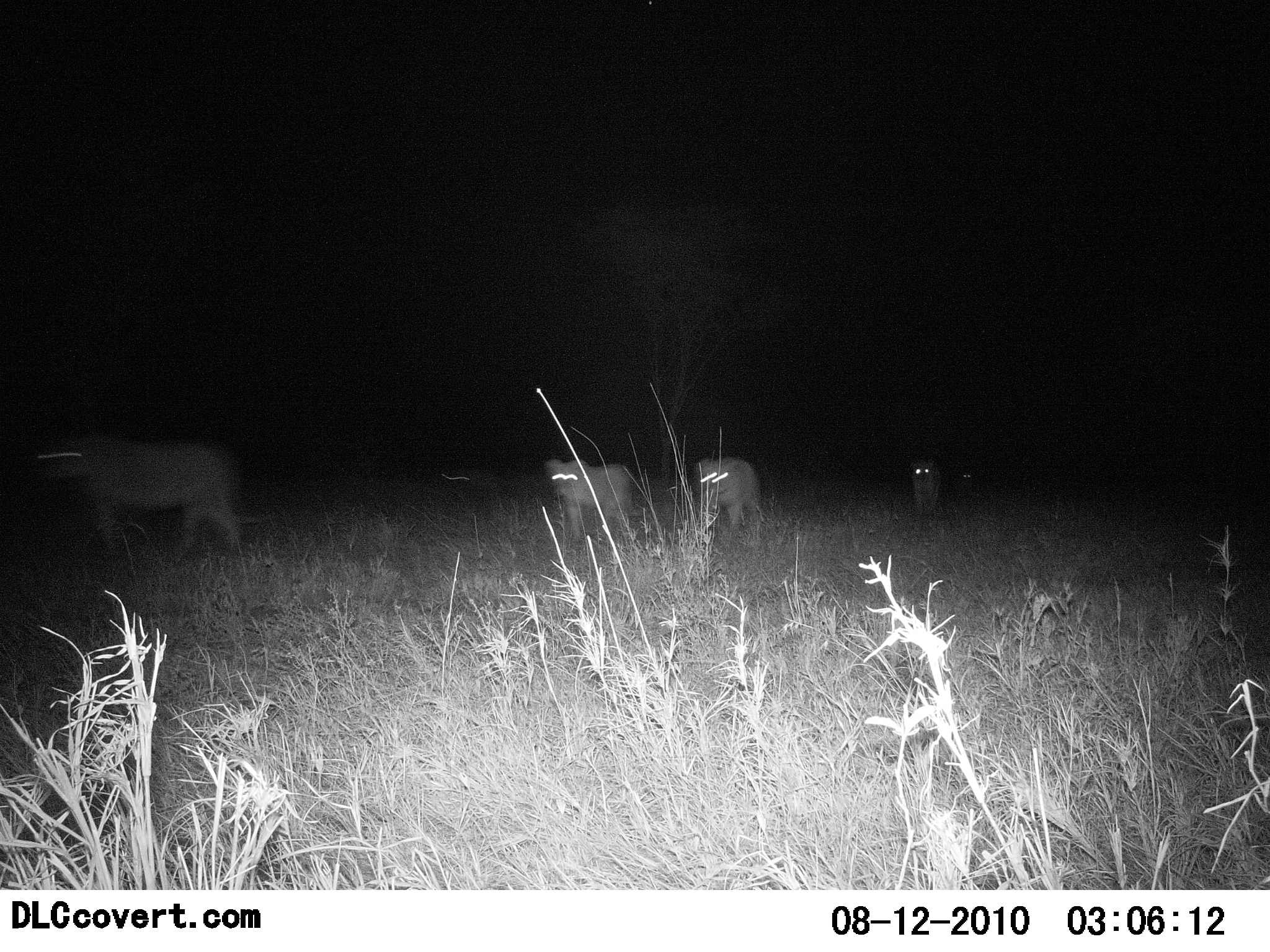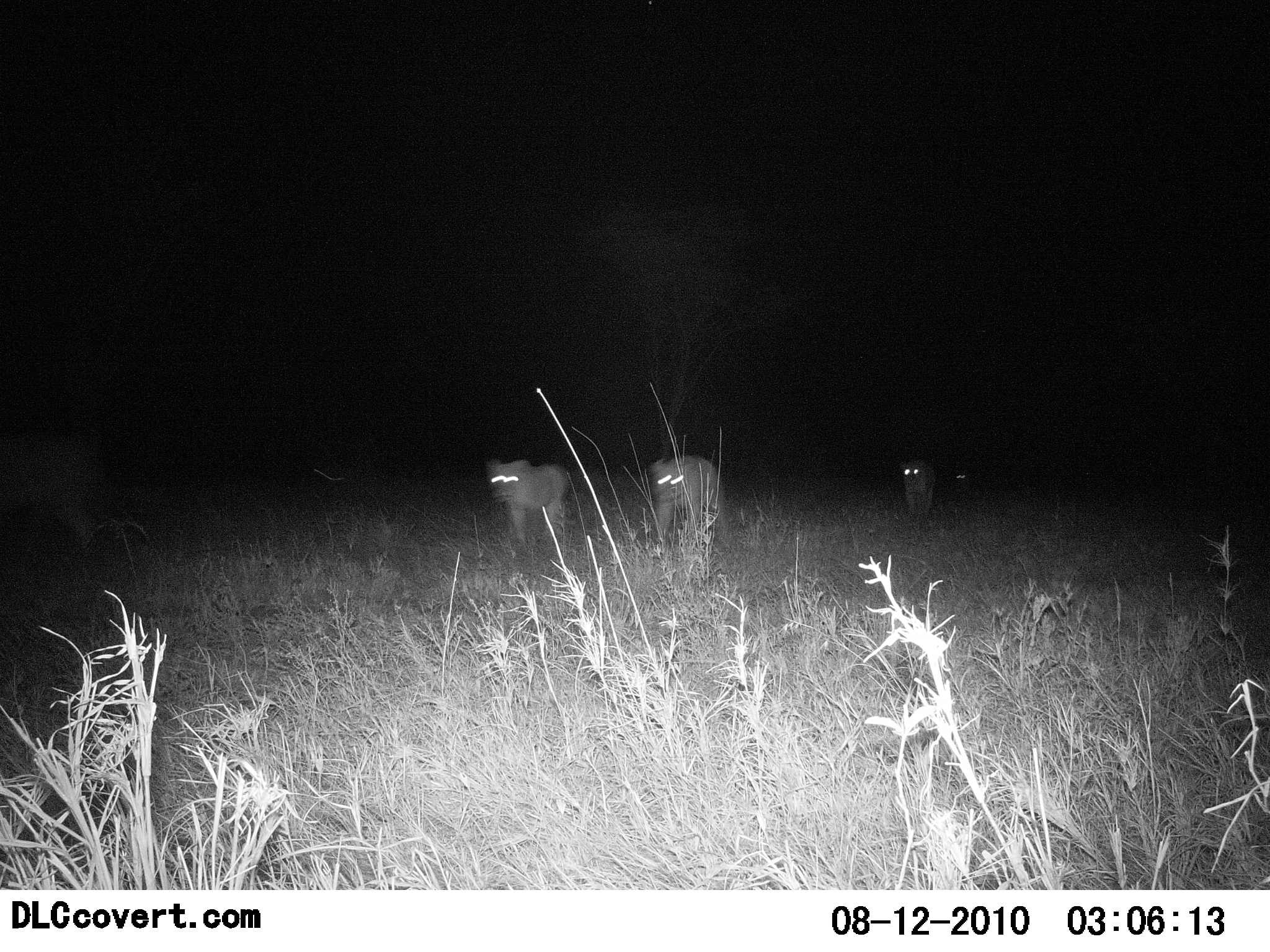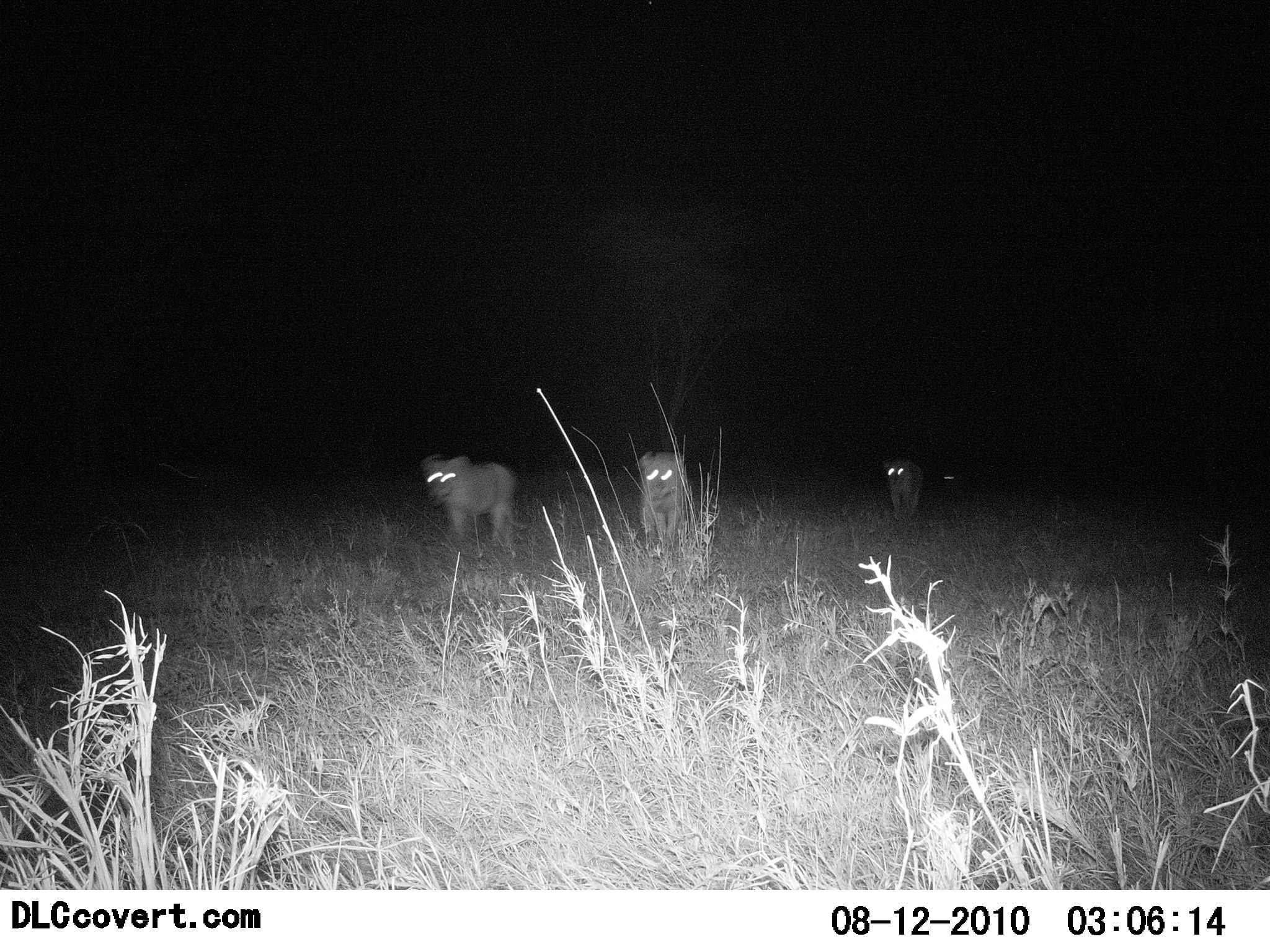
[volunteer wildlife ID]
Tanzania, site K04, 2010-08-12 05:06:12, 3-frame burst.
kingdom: Animalia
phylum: Chordata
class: Mammalia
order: Carnivora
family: Felidae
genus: Panthera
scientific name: Panthera leo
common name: lion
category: lionfemale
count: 5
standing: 0%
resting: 0%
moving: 100%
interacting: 0%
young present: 8%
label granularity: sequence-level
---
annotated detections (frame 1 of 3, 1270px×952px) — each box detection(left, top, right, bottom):
animal: detection(39, 434, 269, 558); detection(546, 457, 637, 544); detection(696, 458, 764, 533); detection(911, 461, 943, 517)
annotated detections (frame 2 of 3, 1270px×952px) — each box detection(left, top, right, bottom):
animal: detection(0, 435, 109, 548); detection(486, 459, 571, 555); detection(650, 456, 721, 550); detection(902, 460, 936, 519); detection(956, 471, 966, 491)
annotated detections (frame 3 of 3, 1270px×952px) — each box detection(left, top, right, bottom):
animal: detection(421, 455, 529, 545); detection(638, 450, 687, 557); detection(887, 460, 923, 520); detection(944, 472, 955, 492)